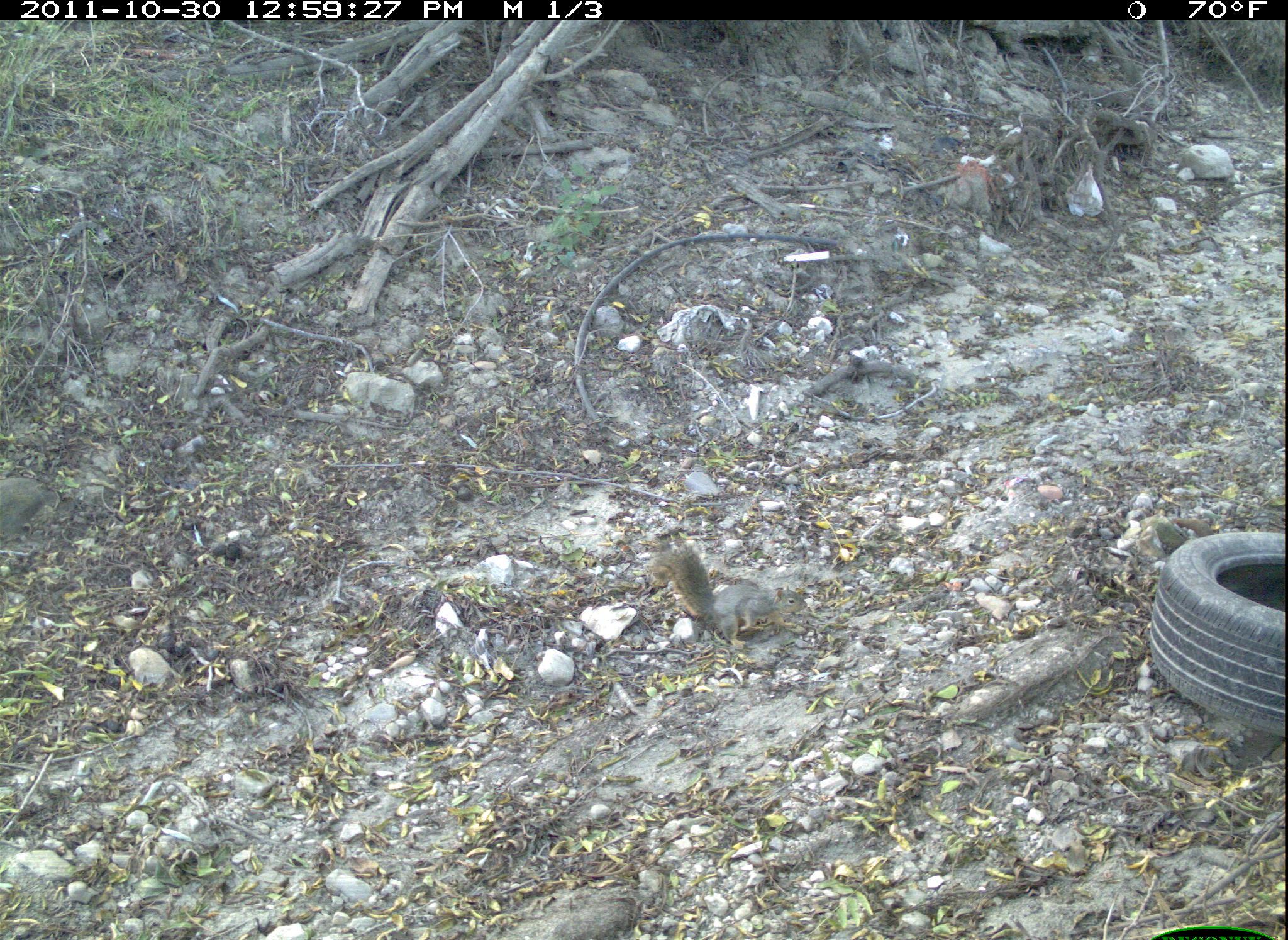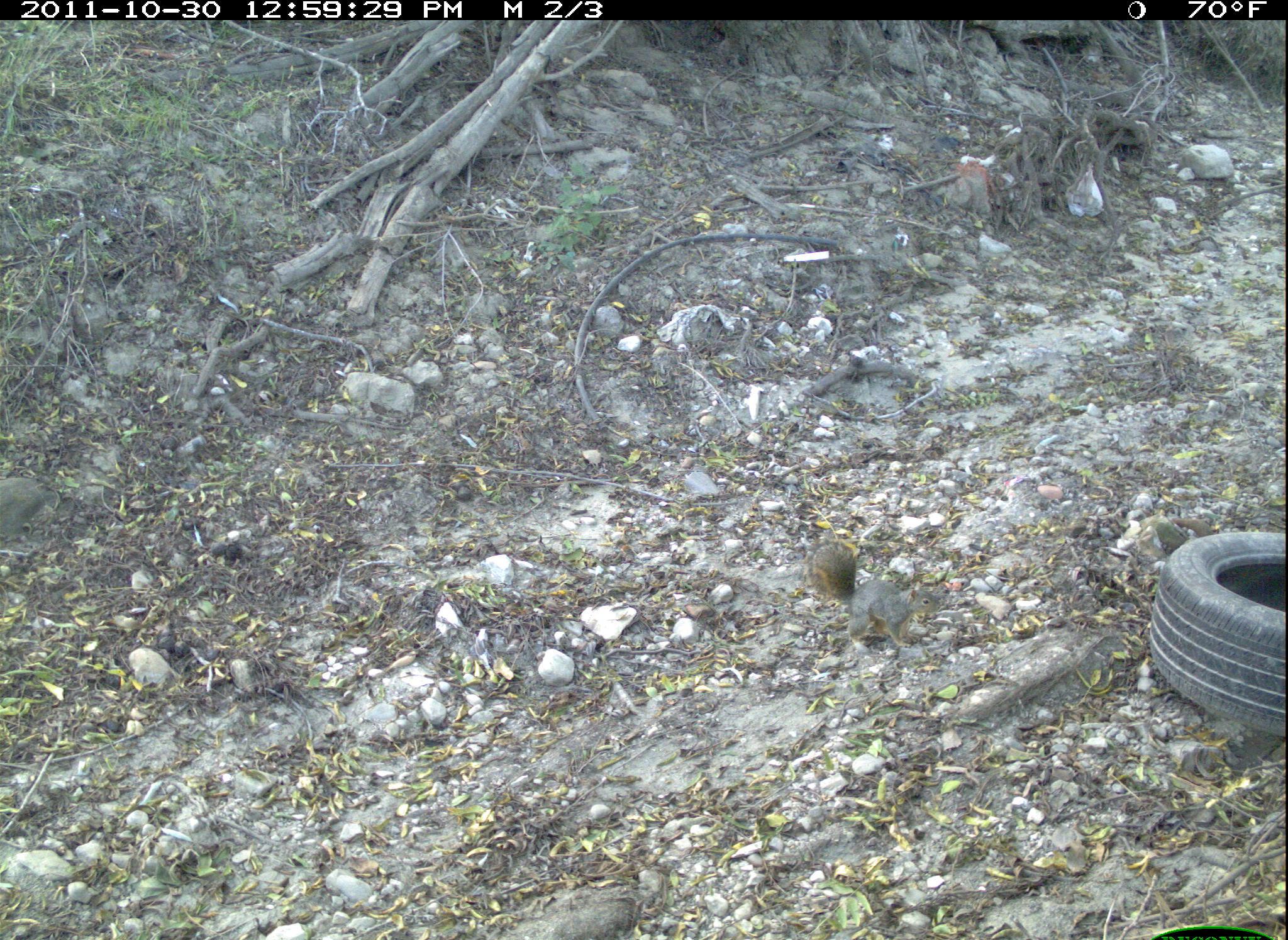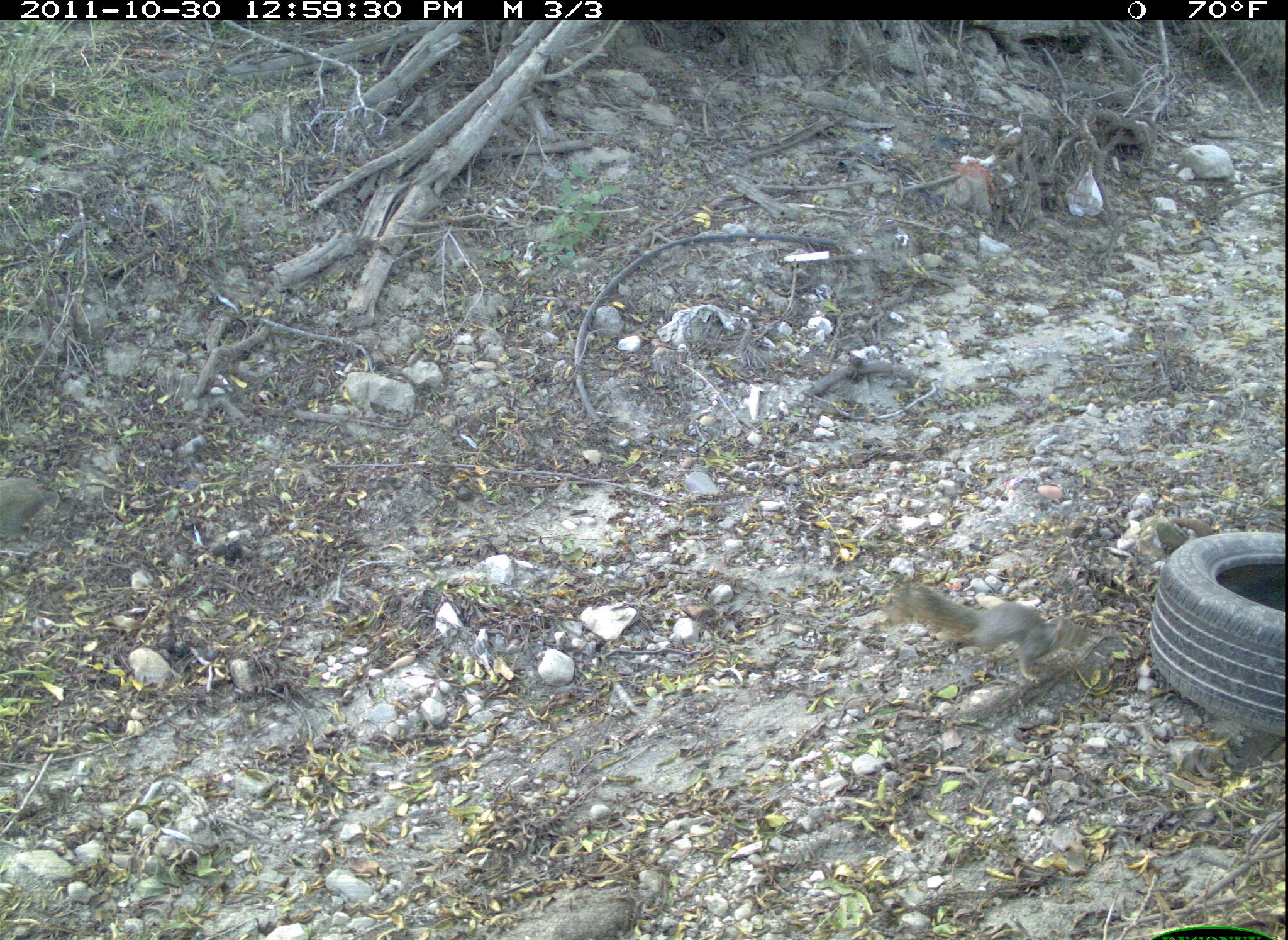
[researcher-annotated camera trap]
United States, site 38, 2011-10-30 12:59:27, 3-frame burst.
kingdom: Animalia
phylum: Chordata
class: Mammalia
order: Rodentia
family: Sciuridae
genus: Sciurus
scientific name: Sciurus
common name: squirrel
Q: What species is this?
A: Squirrel (Sciurus).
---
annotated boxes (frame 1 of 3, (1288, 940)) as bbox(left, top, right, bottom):
squirrel: bbox(641, 527, 819, 649)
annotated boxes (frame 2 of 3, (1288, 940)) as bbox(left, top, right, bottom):
squirrel: bbox(810, 538, 942, 656)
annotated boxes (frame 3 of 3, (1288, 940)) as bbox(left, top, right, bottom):
squirrel: bbox(881, 570, 1104, 688)